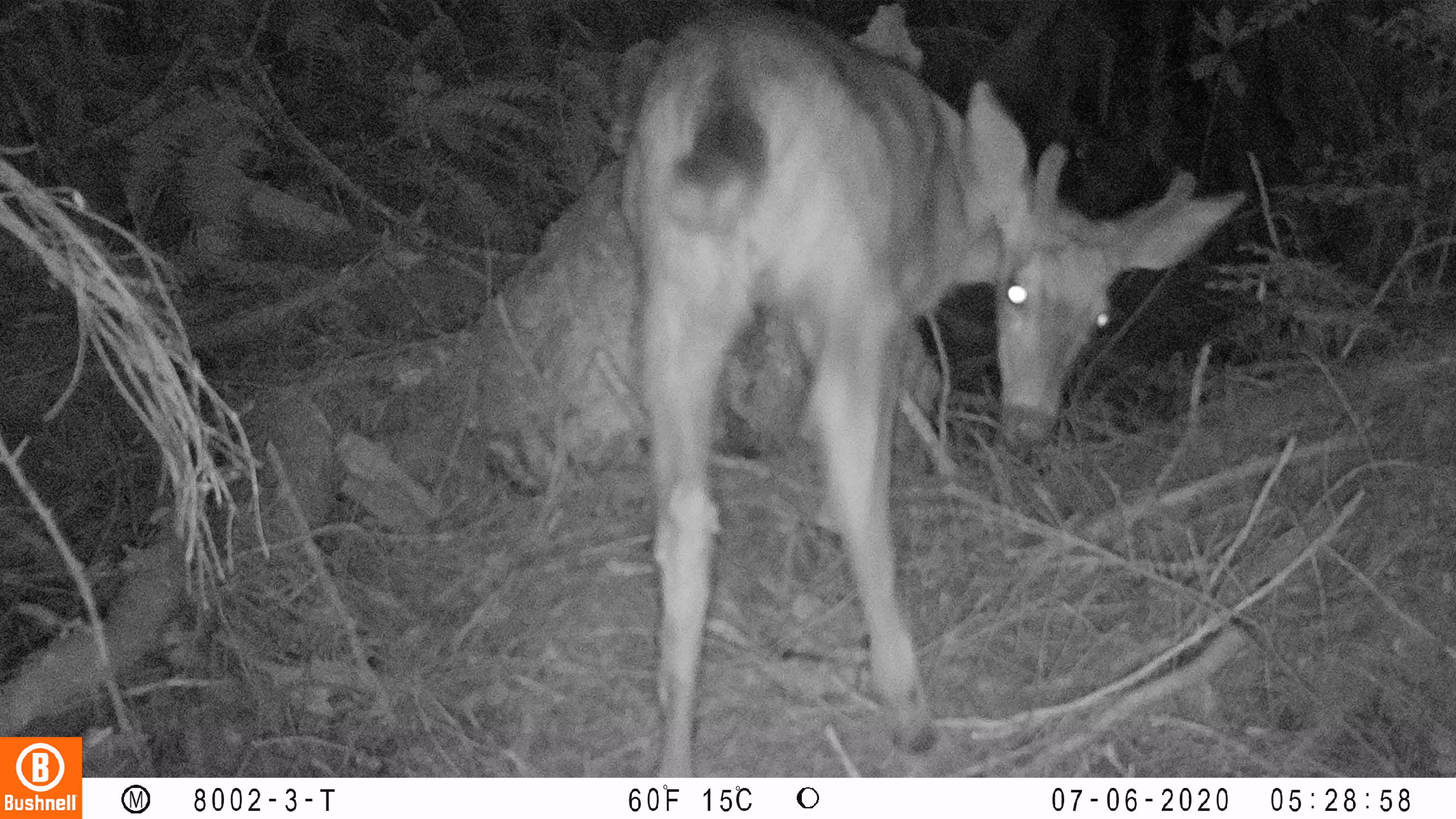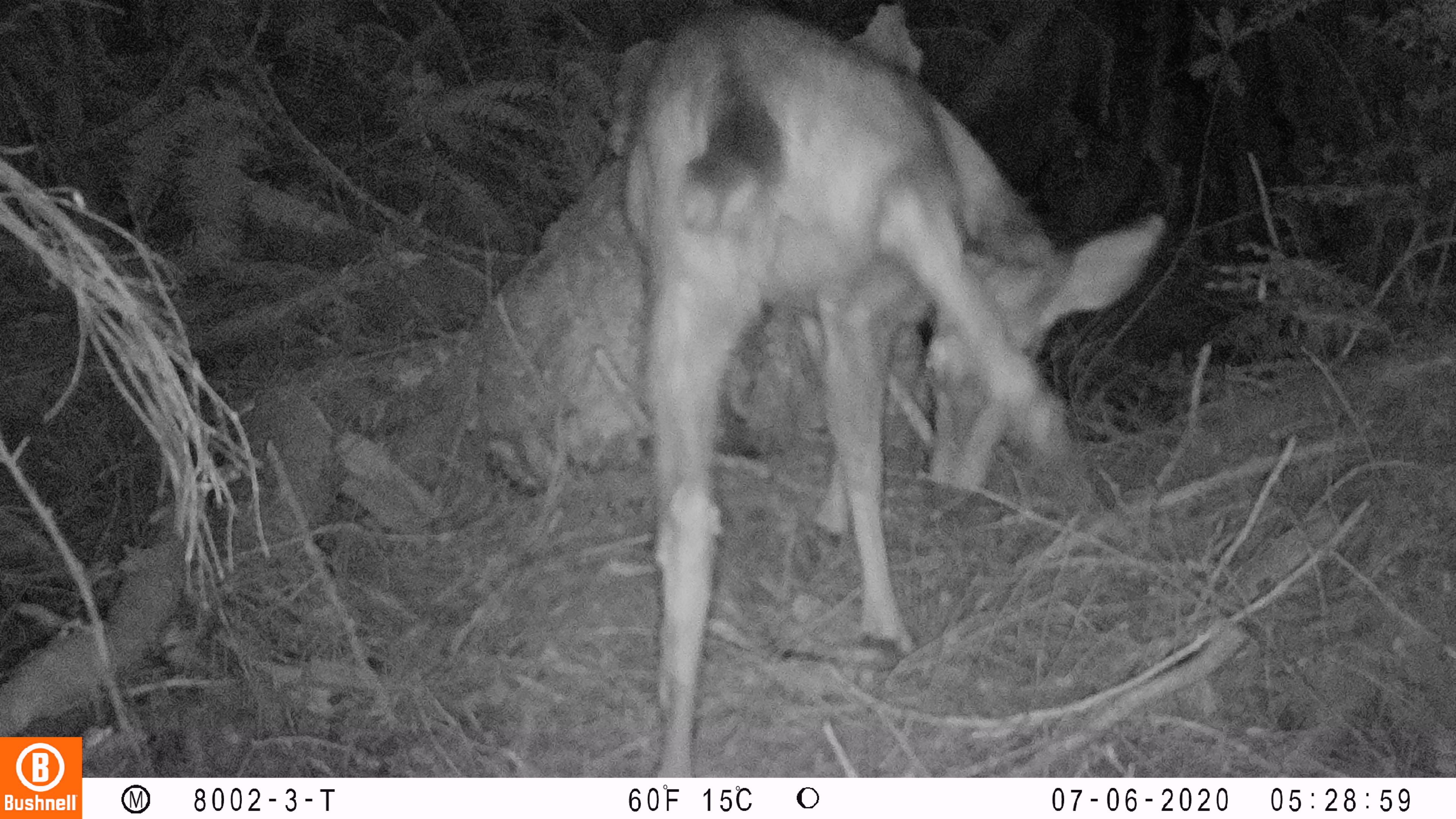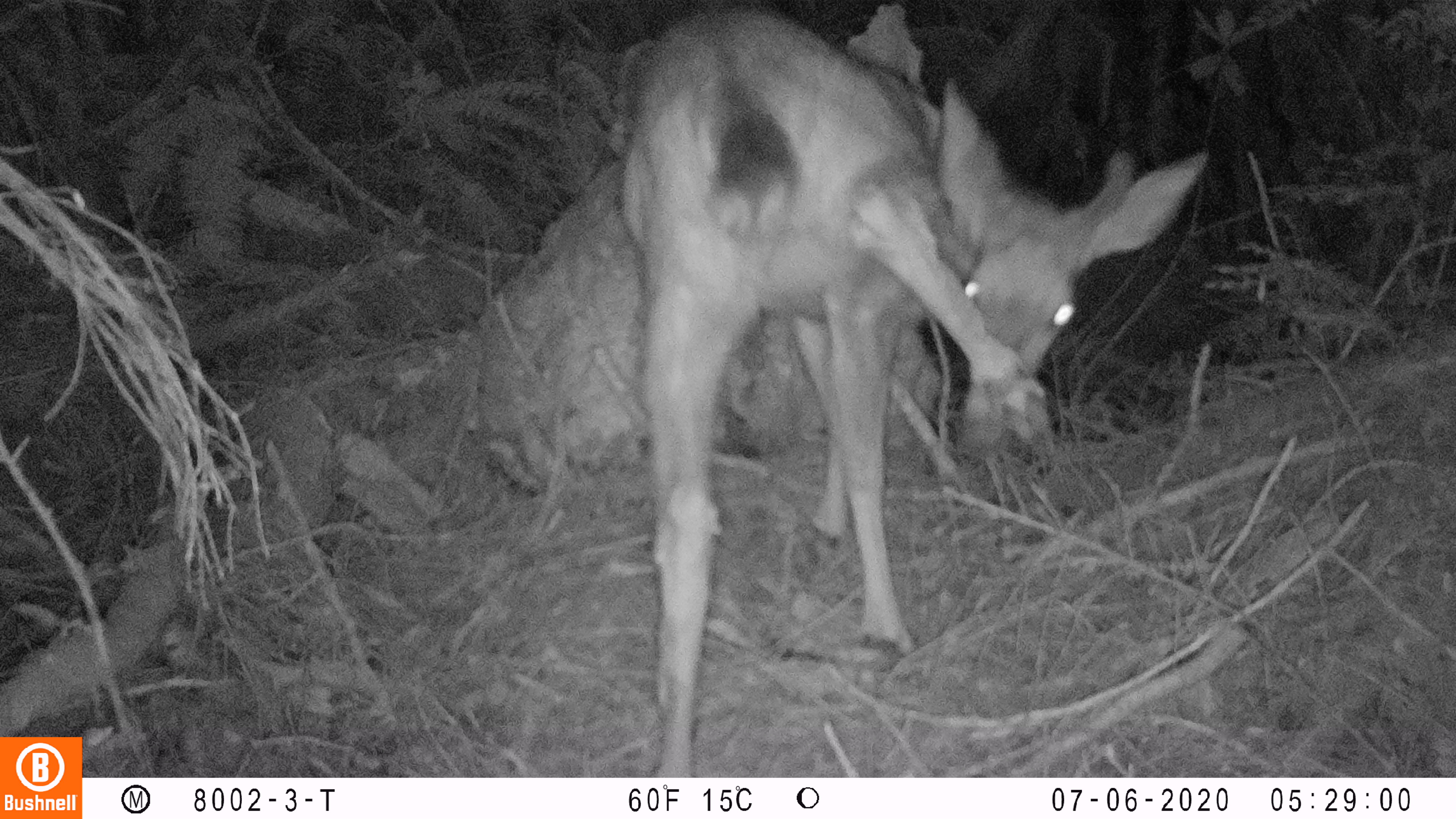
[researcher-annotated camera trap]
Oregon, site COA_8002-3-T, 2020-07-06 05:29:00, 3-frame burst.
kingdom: Animalia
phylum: Chordata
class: Mammalia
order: Artiodactyla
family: Cervidae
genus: Odocoileus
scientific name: Odocoileus hemionus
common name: black-tailed deer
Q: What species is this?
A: Black-tailed deer (Odocoileus hemionus).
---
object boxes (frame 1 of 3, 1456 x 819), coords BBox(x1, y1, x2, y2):
black-tailed deer: BBox(622, 4, 1252, 763)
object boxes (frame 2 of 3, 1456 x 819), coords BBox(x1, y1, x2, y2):
black-tailed deer: BBox(607, 0, 1172, 765)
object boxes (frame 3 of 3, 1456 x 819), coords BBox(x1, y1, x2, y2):
black-tailed deer: BBox(592, 3, 1219, 763)